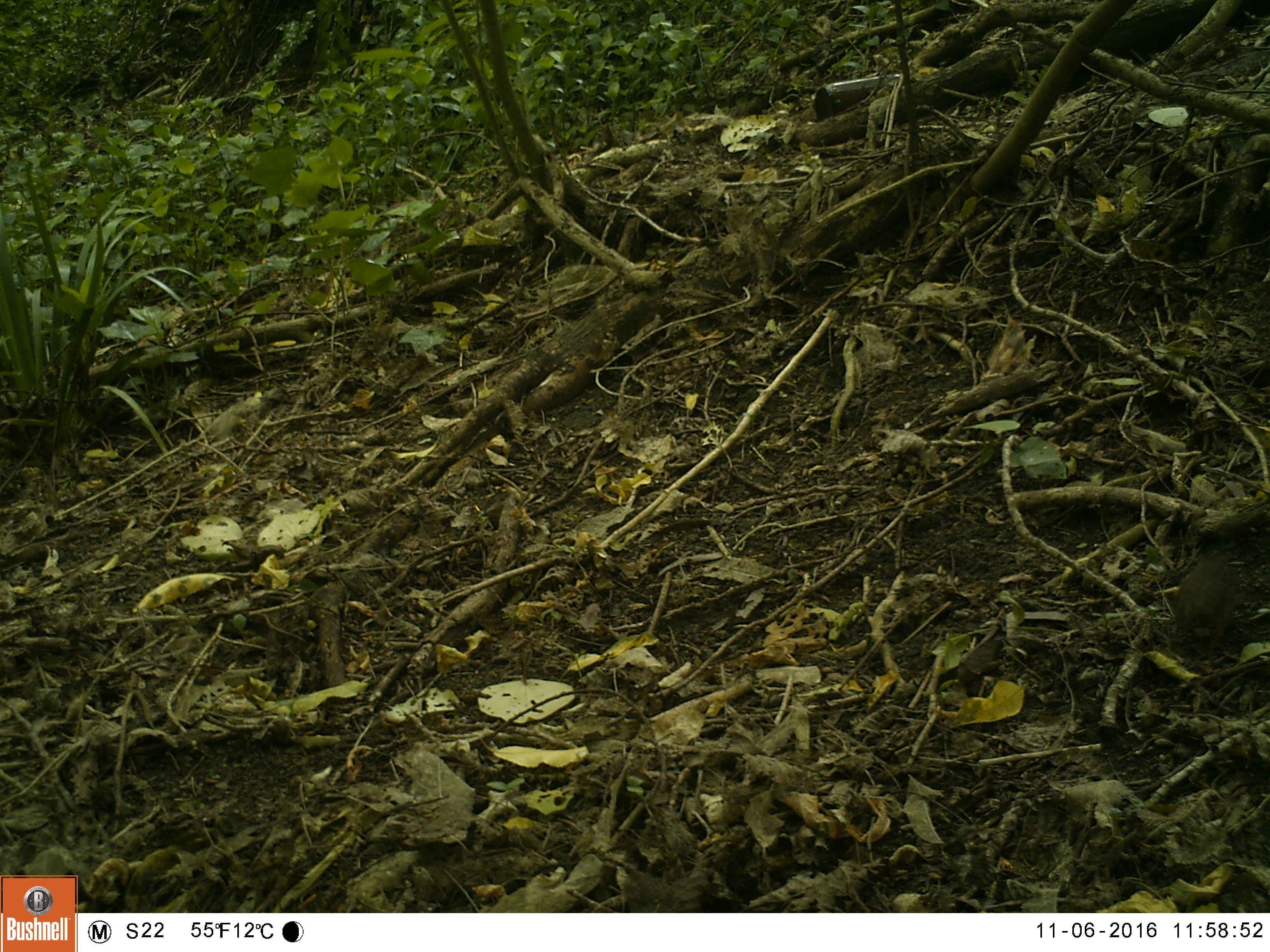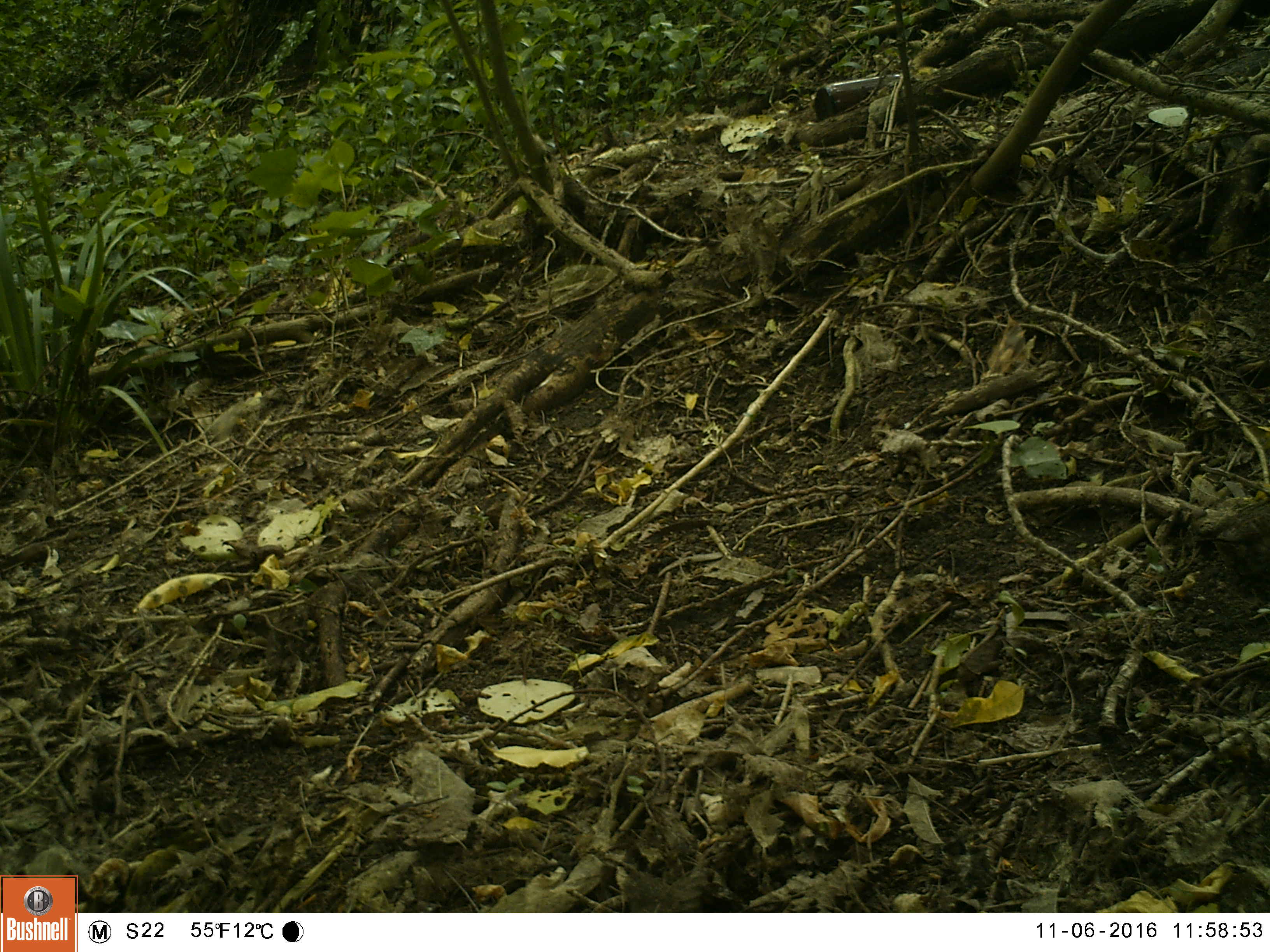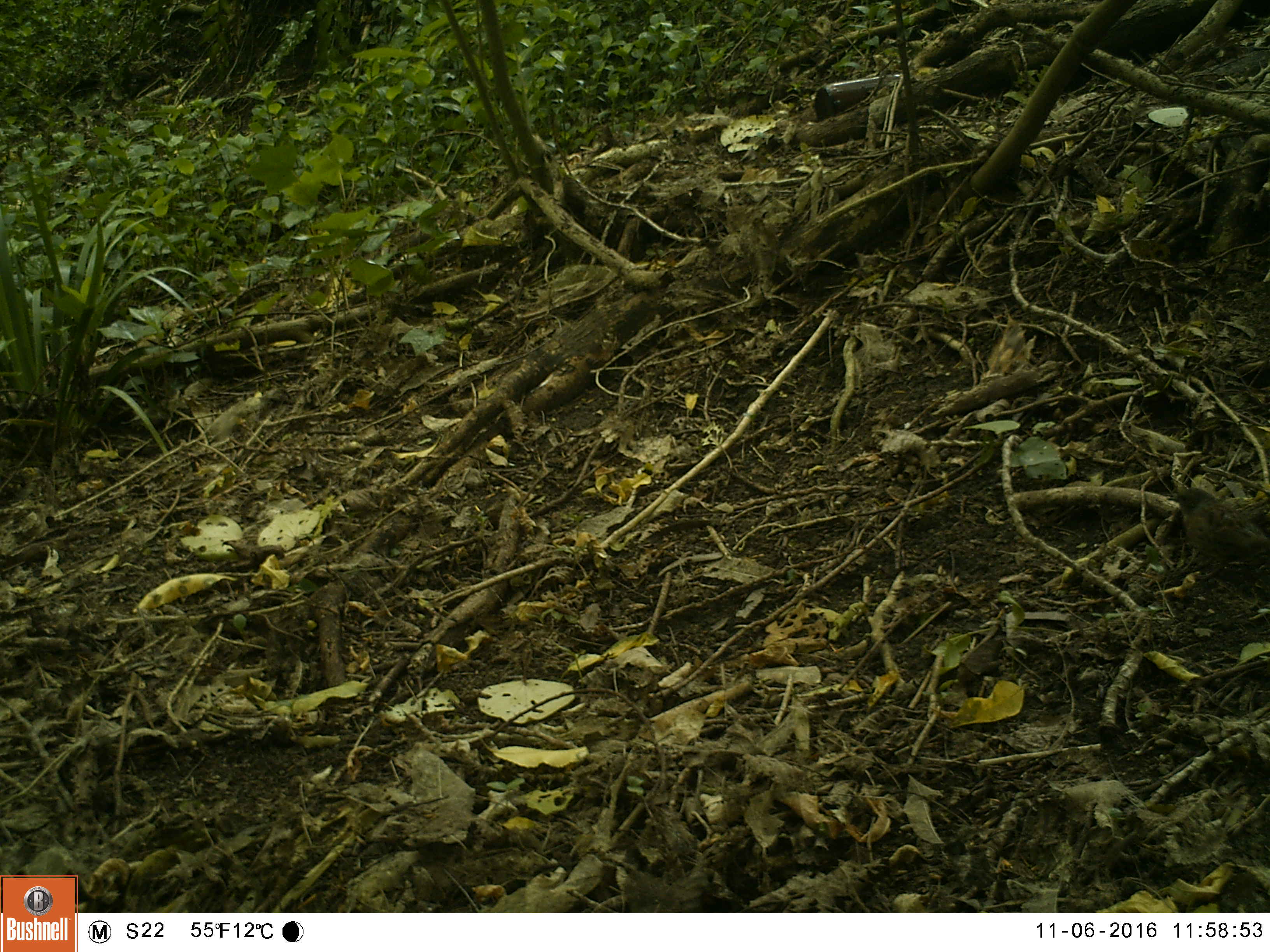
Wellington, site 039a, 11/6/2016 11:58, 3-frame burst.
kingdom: Animalia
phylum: Chordata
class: Aves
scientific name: Aves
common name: bird